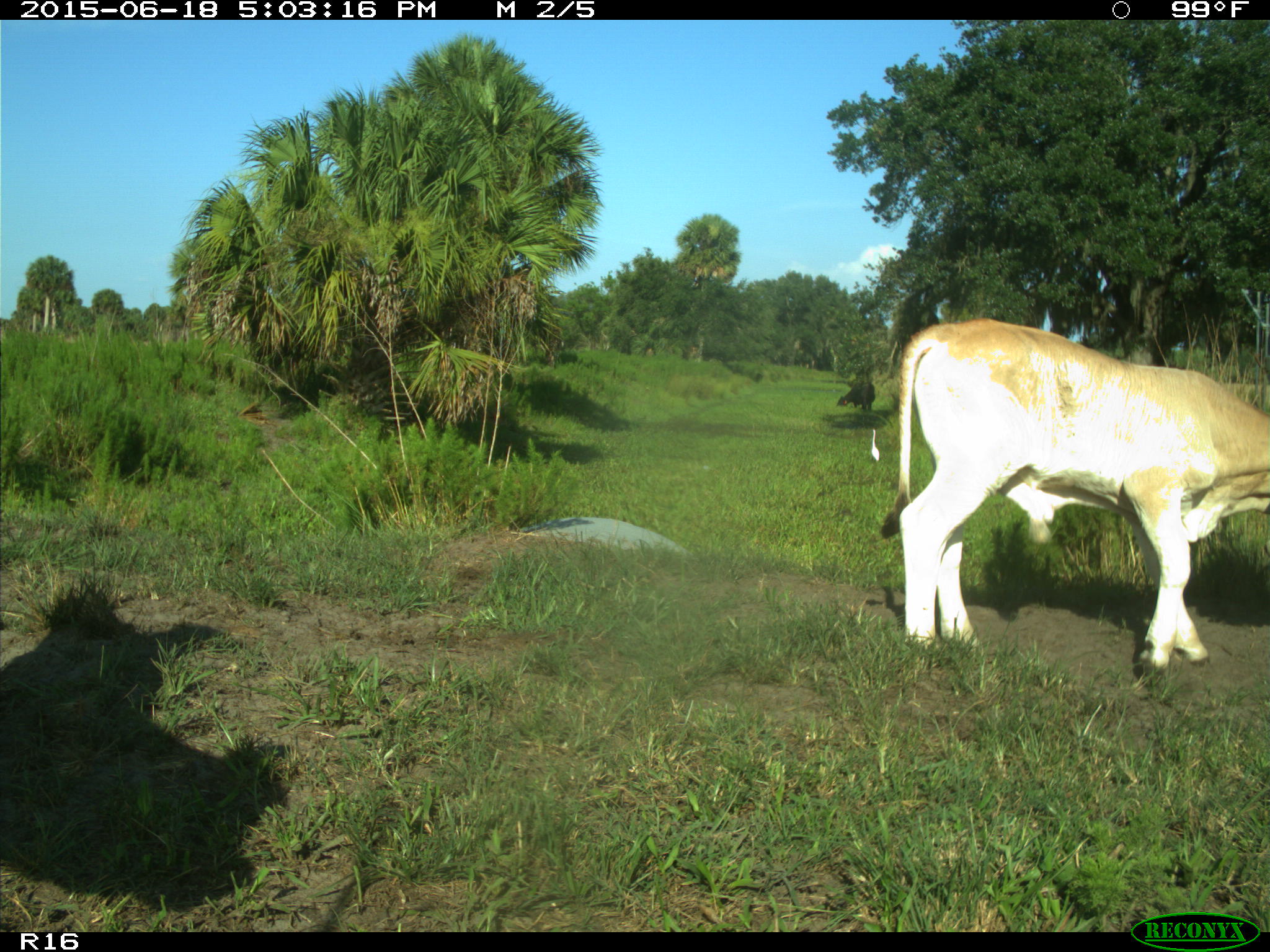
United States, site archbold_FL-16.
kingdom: Animalia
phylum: Chordata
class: Mammalia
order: Artiodactyla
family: Bovidae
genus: Bos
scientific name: Bos taurus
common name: domestic cow